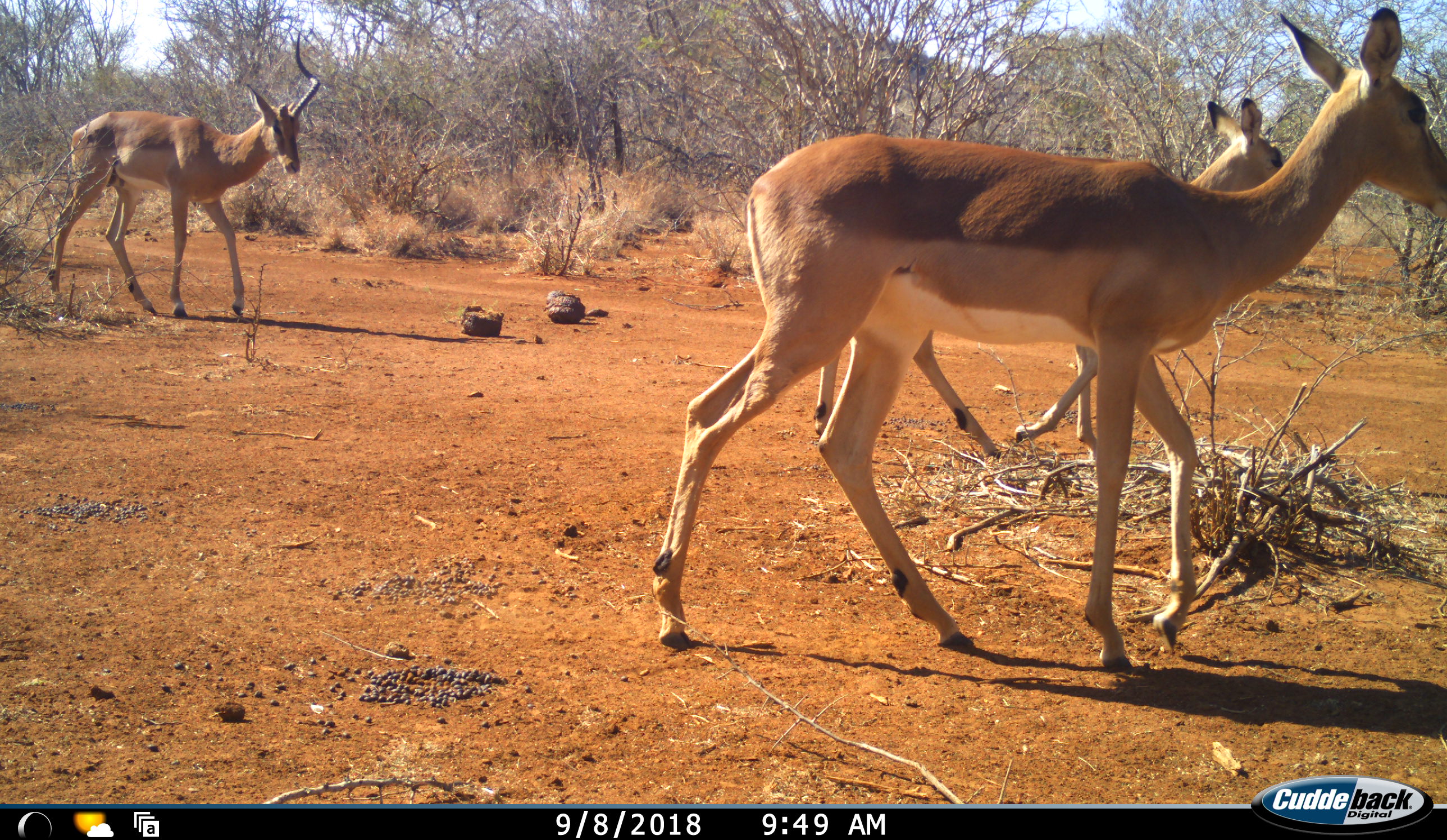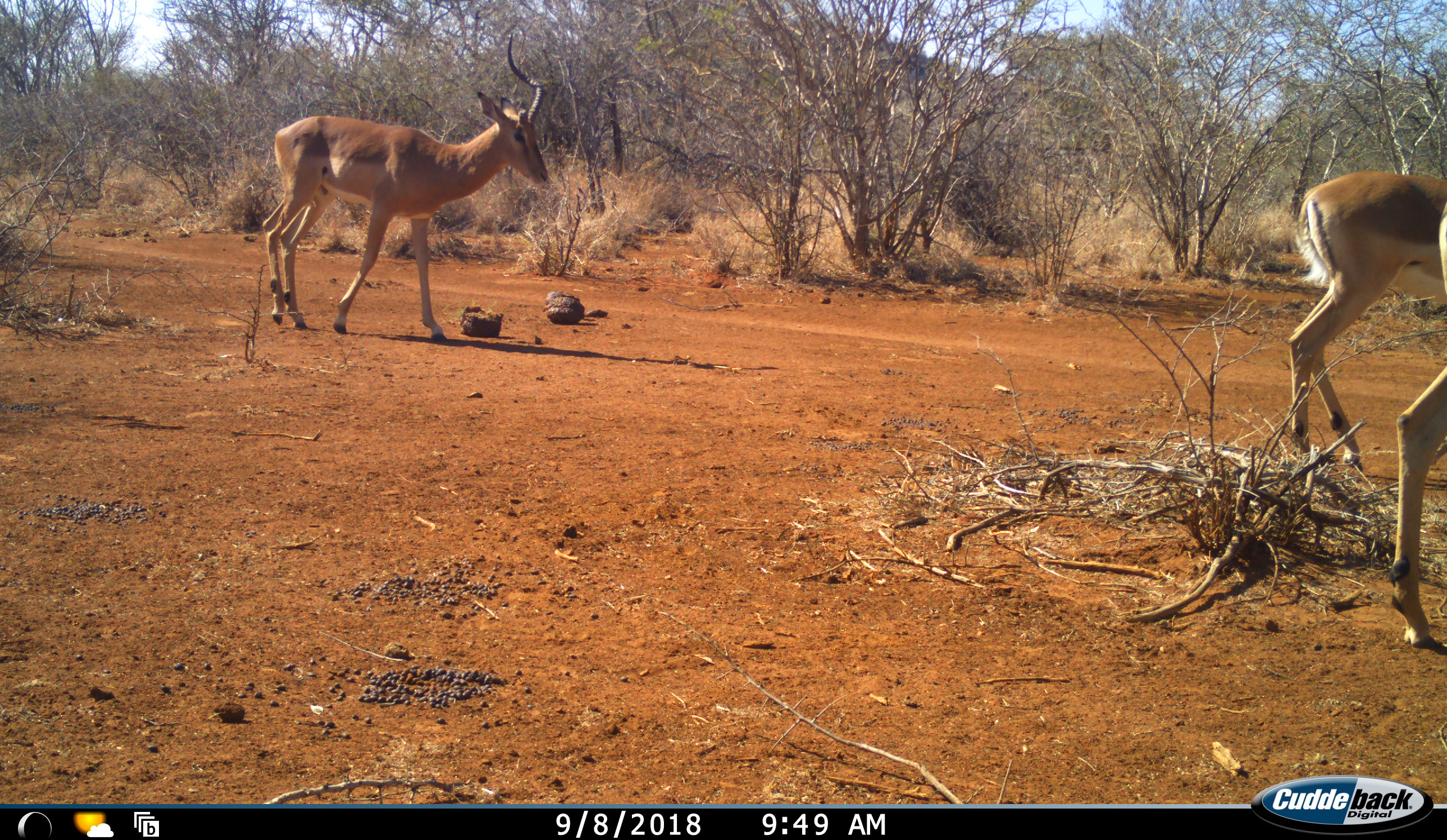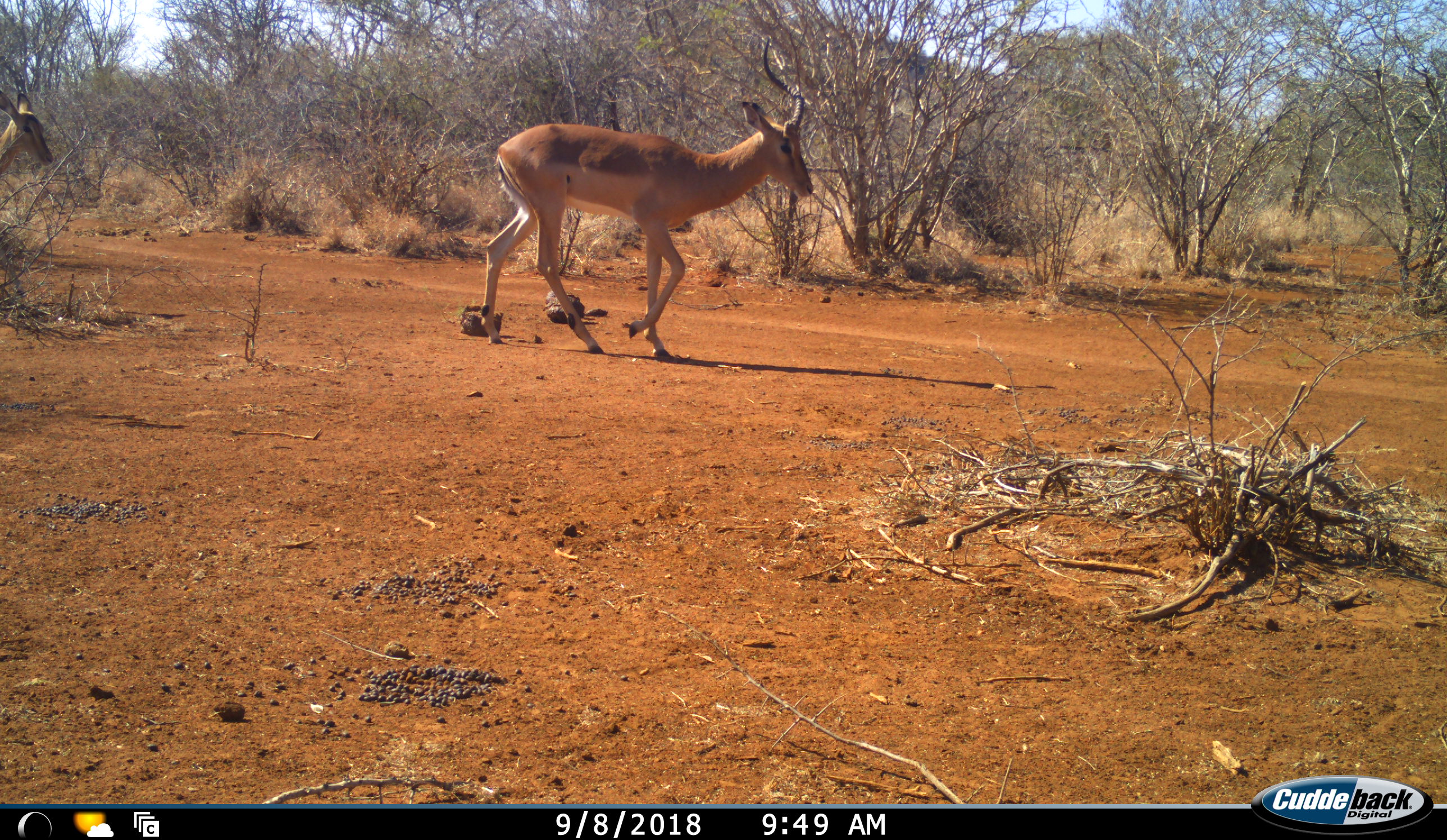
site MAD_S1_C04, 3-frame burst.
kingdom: Animalia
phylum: Chordata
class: Mammalia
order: Artiodactyla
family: Bovidae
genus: Aepyceros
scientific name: Aepyceros melampus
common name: impala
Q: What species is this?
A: Impala (Aepyceros melampus).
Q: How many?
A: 4.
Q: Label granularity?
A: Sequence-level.